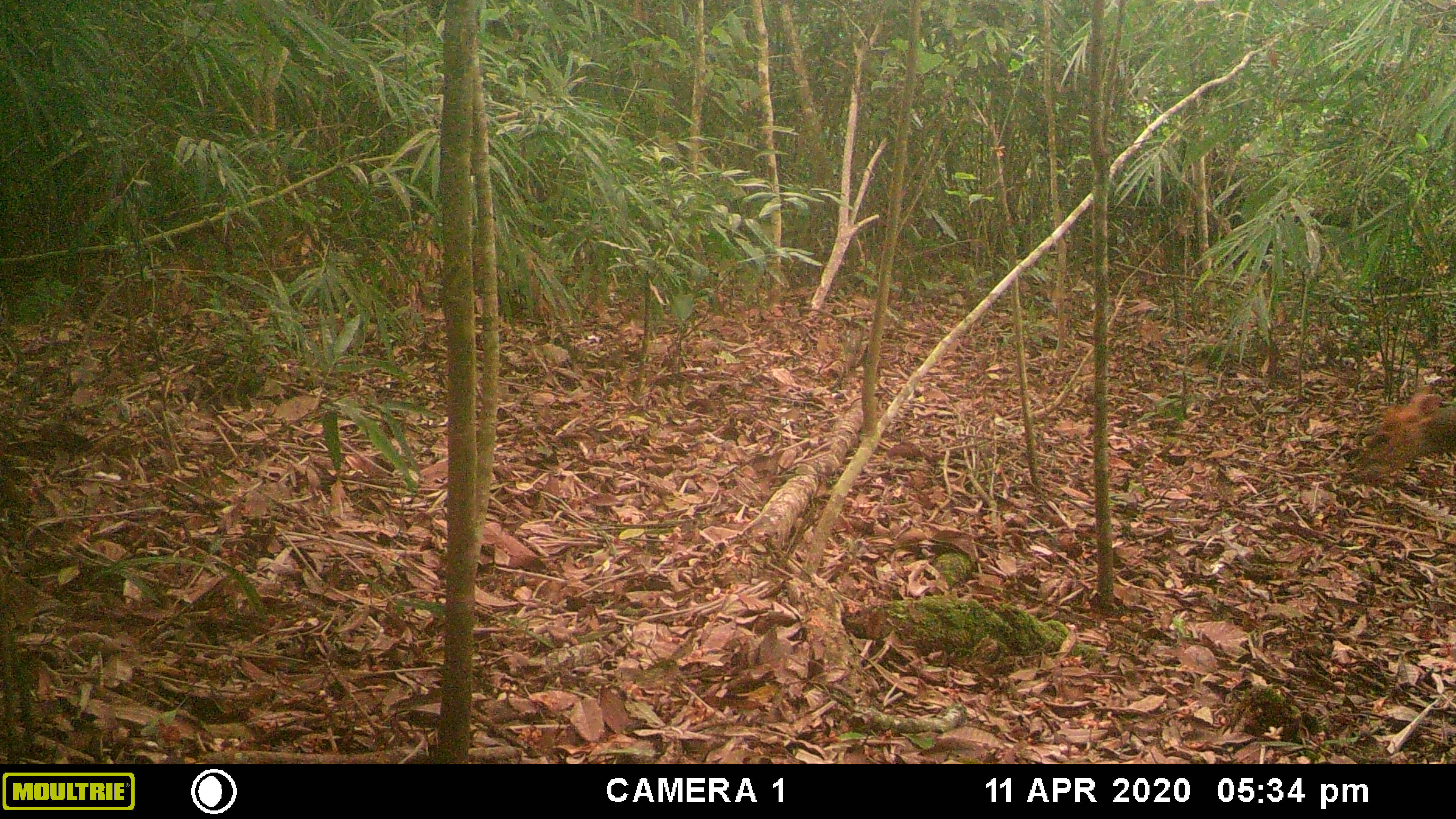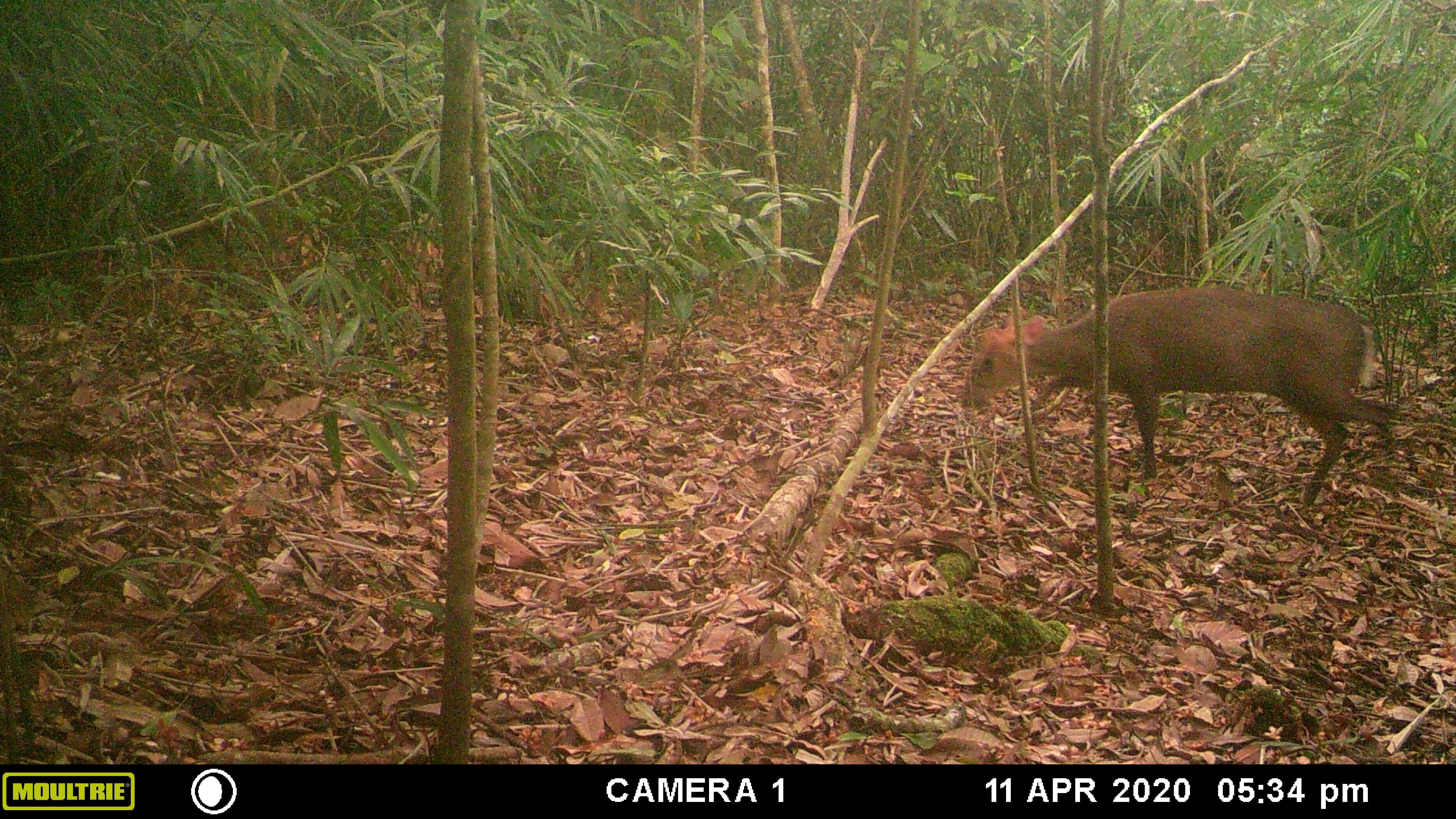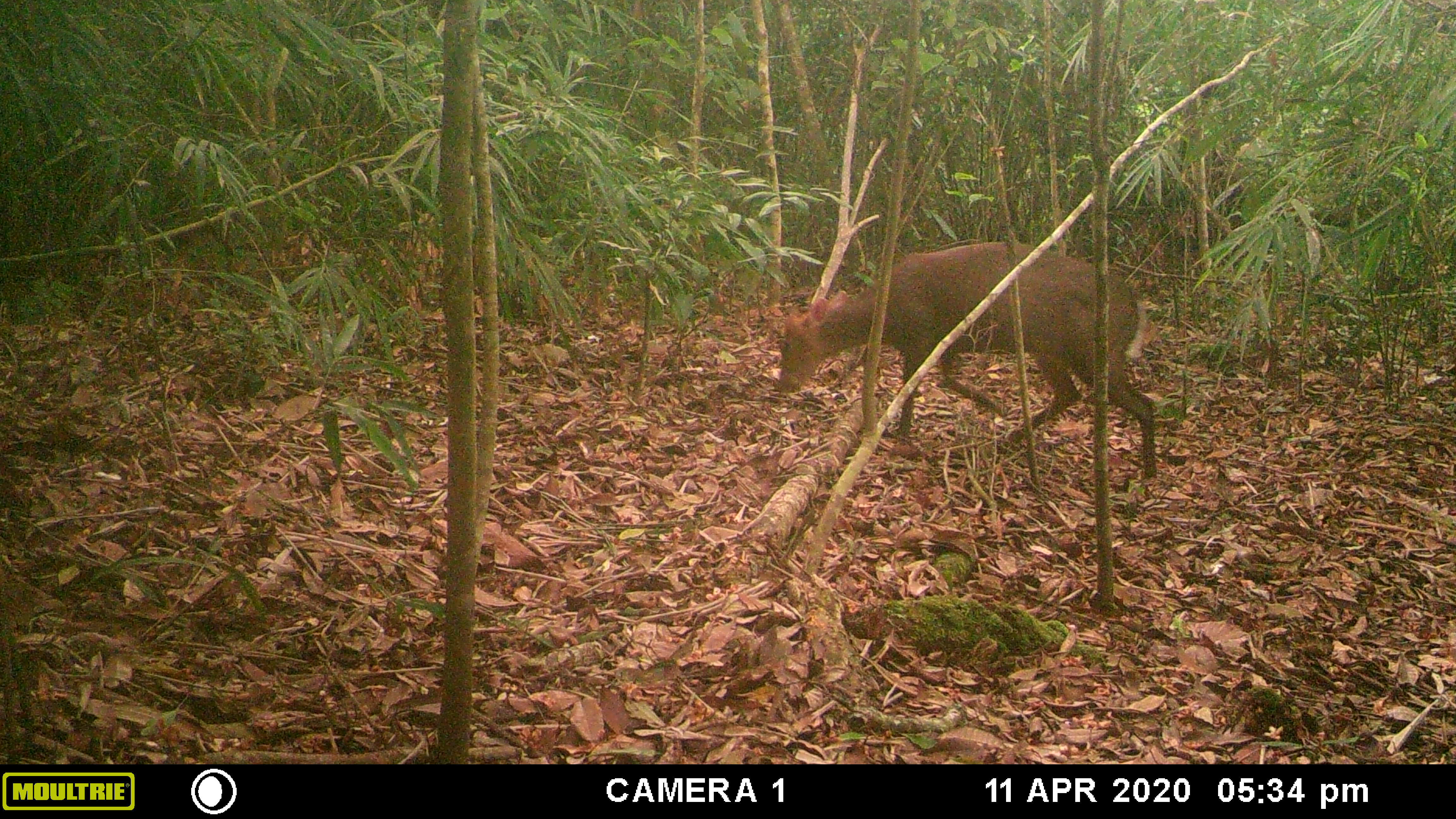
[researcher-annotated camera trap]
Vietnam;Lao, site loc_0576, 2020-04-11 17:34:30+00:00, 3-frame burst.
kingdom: Animalia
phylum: Chordata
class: Mammalia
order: Artiodactyla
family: Cervidae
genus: Muntiacus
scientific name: Muntiacus rooseveltorum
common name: roosevelt's muntjac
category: roosevelts muntjac group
Roosevelts muntjac group (roosevelt's muntjac) (Muntiacus rooseveltorum). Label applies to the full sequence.